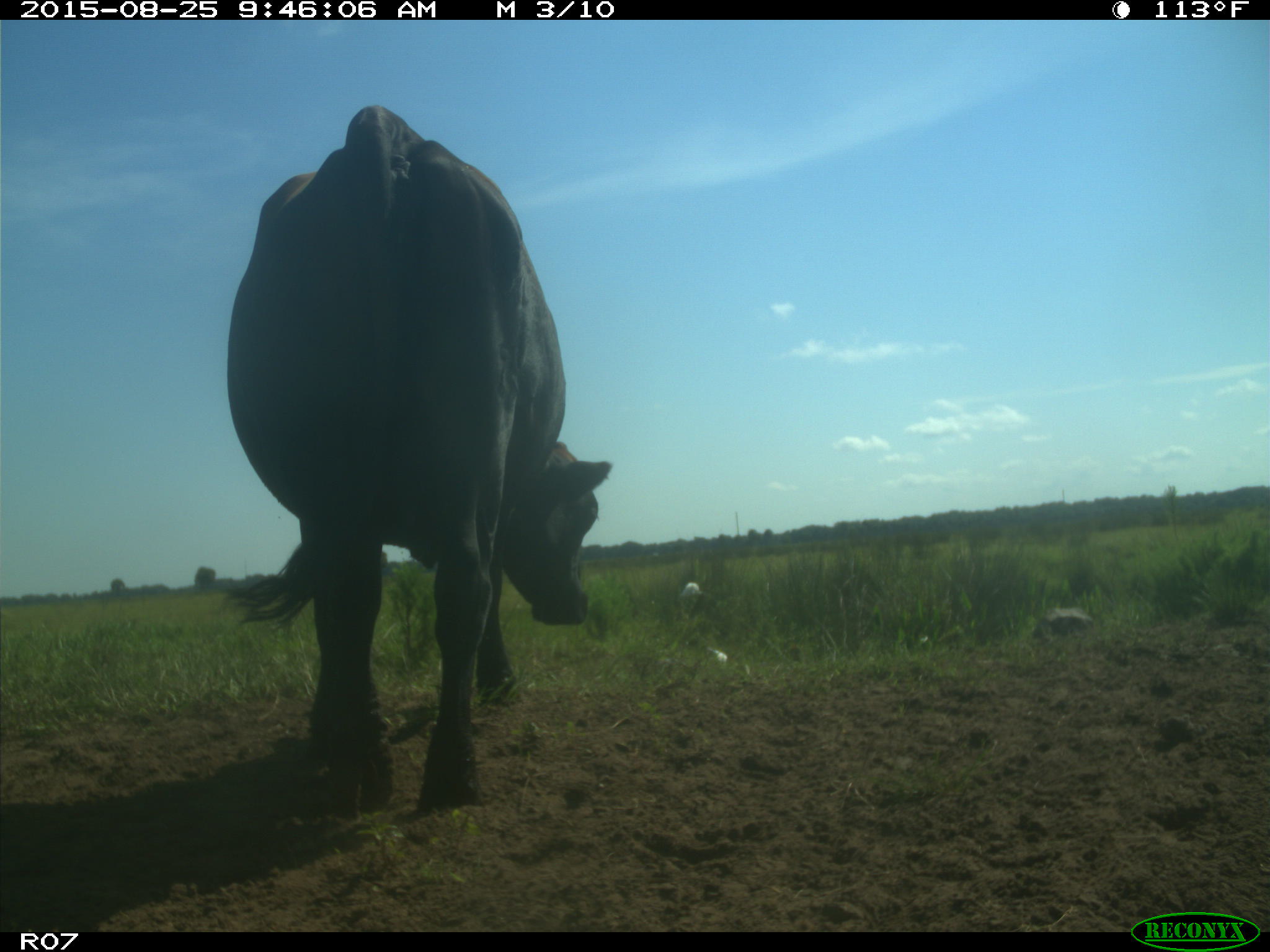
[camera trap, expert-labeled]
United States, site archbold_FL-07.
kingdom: Animalia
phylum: Chordata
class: Mammalia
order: Artiodactyla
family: Bovidae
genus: Bos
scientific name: Bos taurus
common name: domestic cow